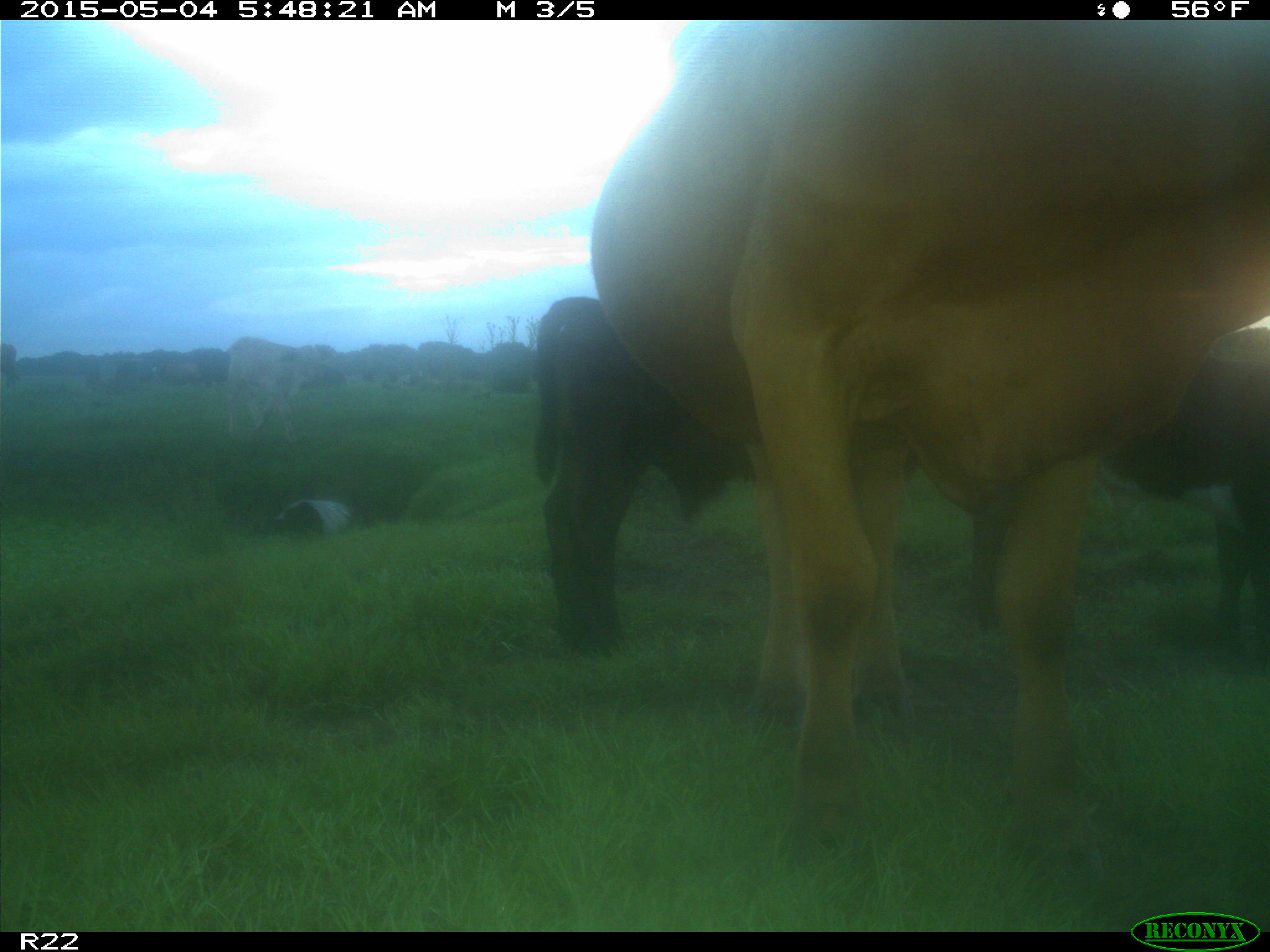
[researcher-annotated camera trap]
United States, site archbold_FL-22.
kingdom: Animalia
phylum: Chordata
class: Mammalia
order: Artiodactyla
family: Bovidae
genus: Bos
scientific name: Bos taurus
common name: domestic cow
Bos taurus (domestic cow).